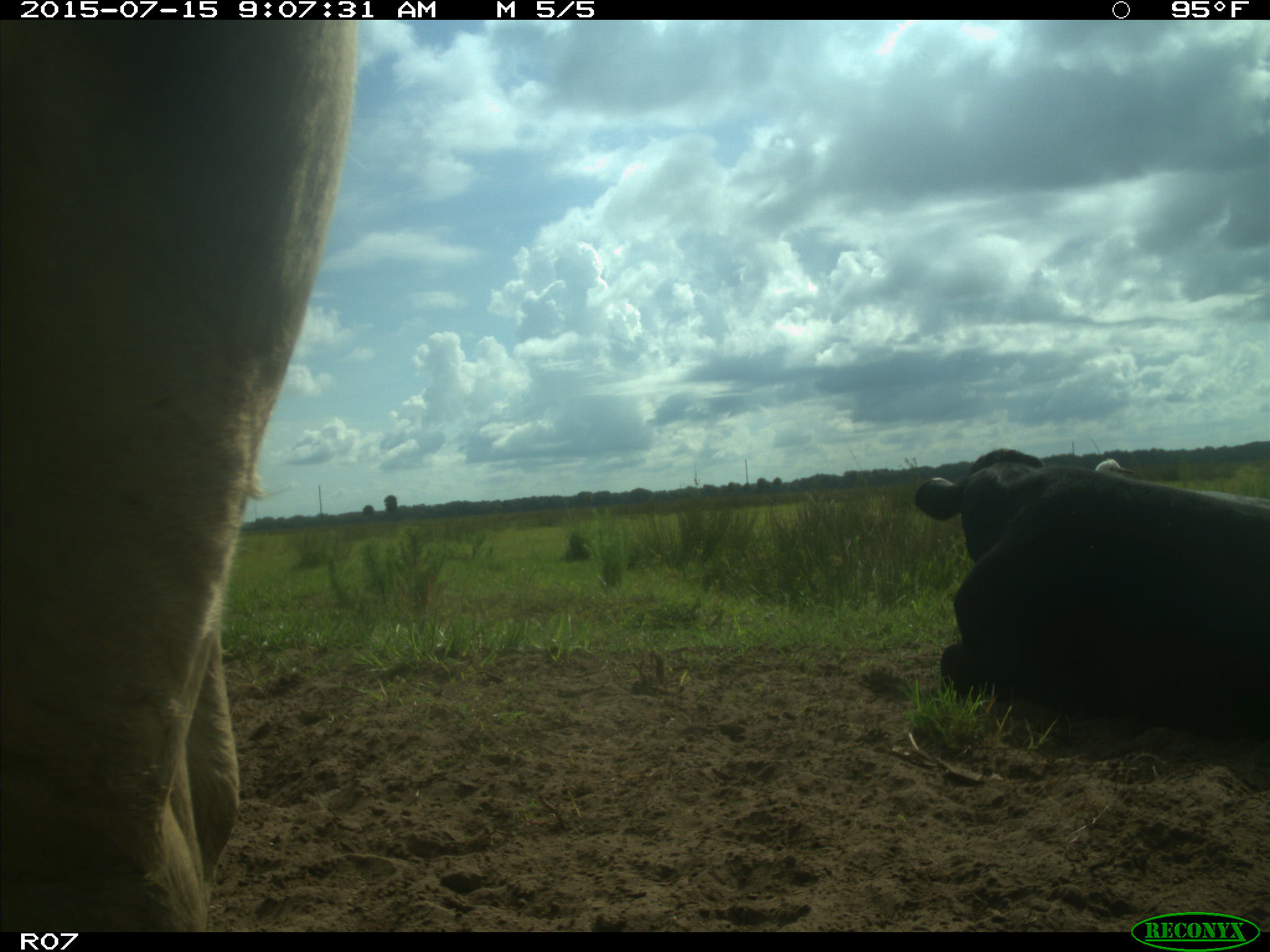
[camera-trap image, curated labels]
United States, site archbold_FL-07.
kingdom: Animalia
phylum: Chordata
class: Mammalia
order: Artiodactyla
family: Bovidae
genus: Bos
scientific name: Bos taurus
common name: domestic cow